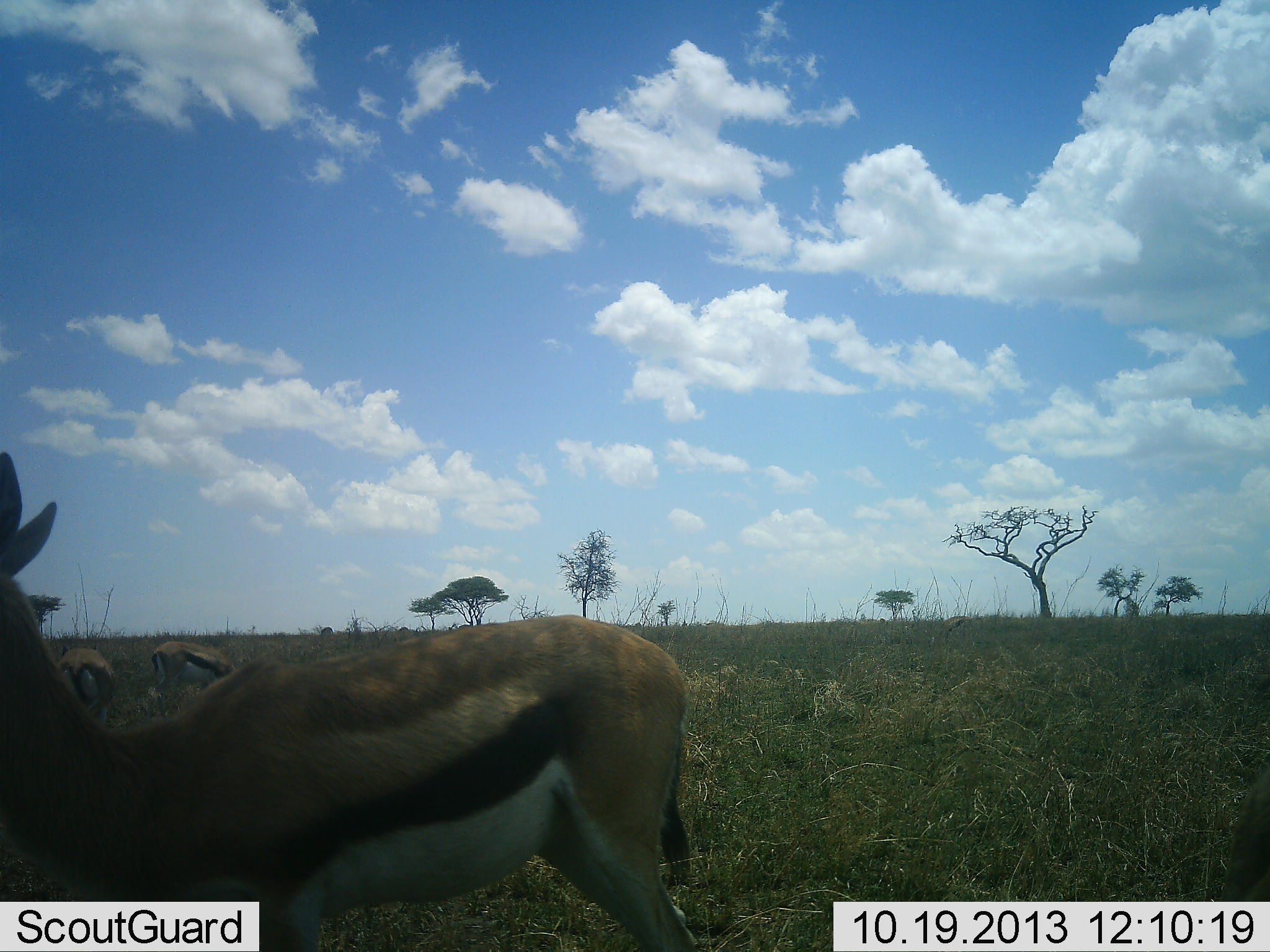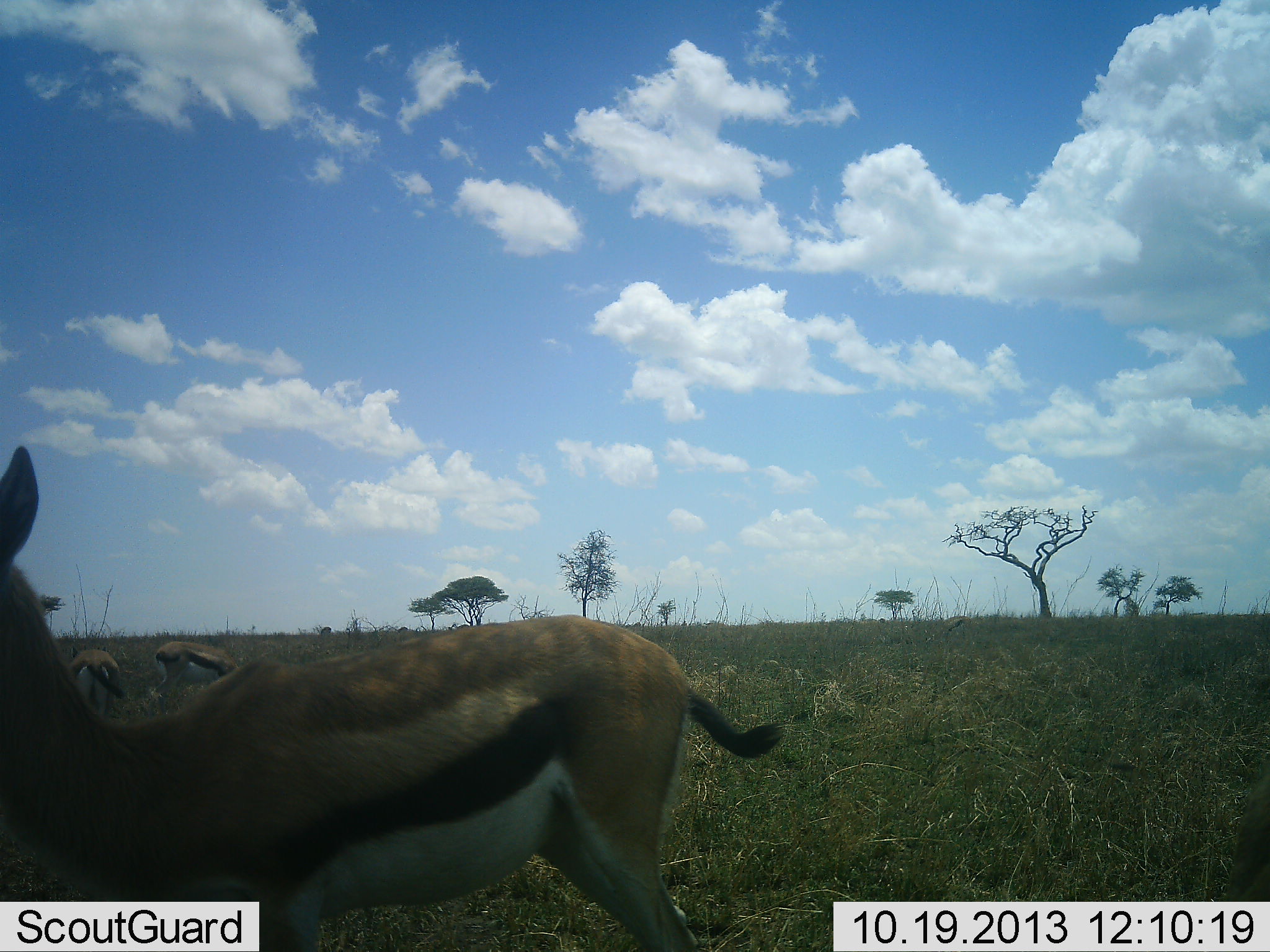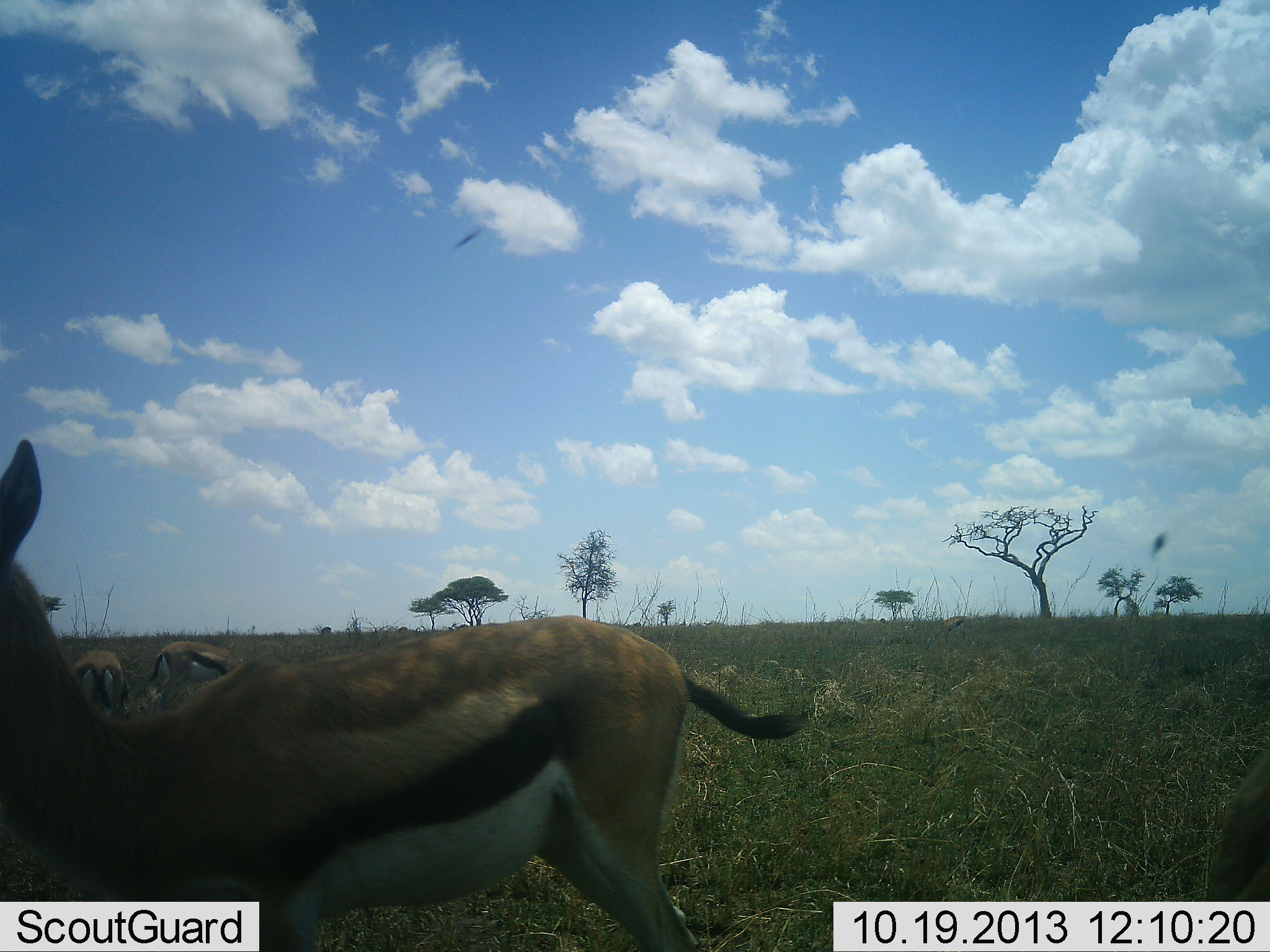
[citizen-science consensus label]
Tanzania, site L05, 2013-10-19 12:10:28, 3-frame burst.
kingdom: Animalia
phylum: Chordata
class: Mammalia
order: Artiodactyla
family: Bovidae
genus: Eudorcas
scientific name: Eudorcas thomsonii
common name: thomson's gazelle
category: gazellethomsons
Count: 3.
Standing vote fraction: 76%.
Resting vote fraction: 3%.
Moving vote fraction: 3%.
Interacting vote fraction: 0%.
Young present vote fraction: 0%.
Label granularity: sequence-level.